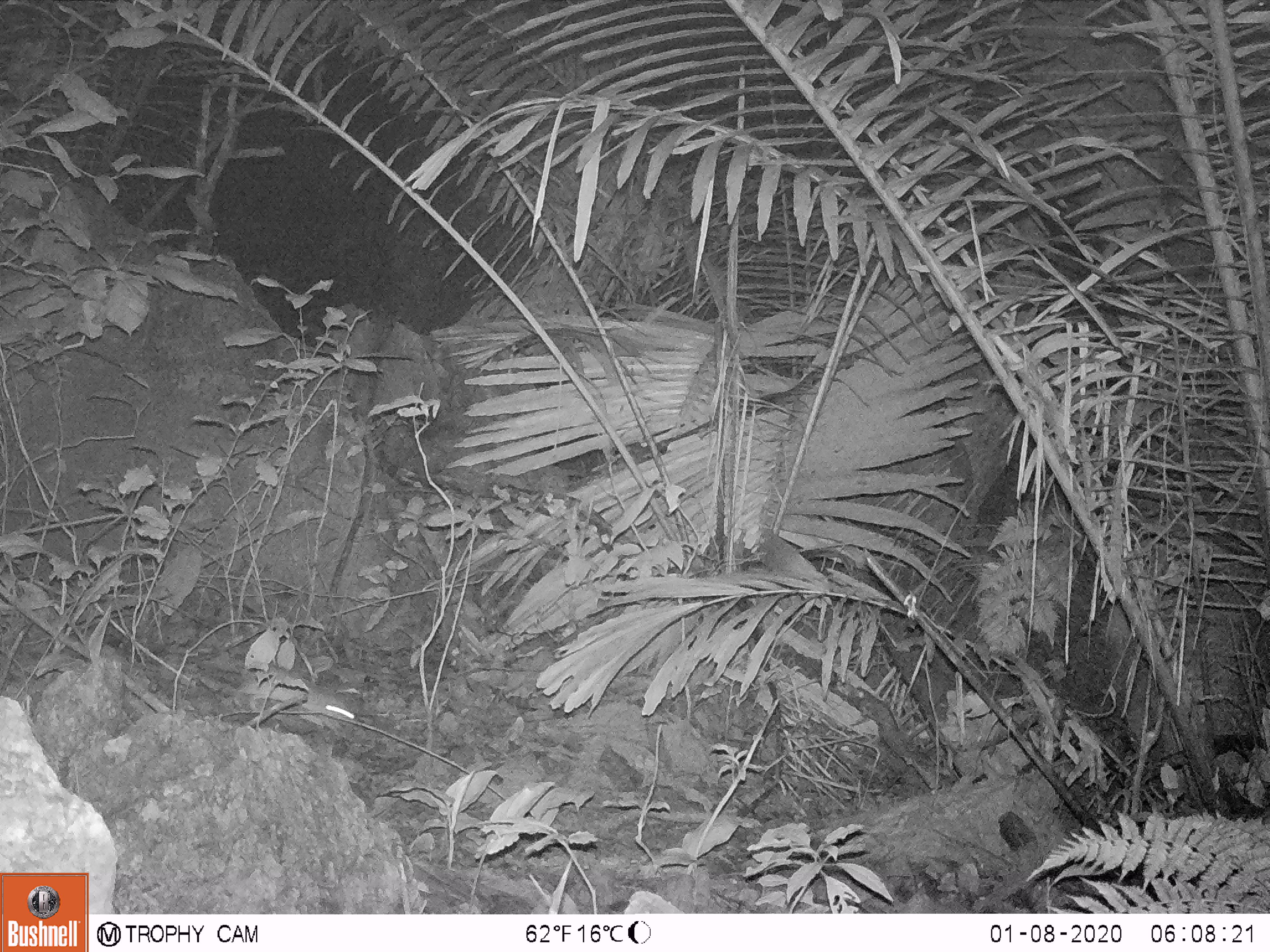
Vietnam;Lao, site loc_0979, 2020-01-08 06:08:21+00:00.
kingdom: Animalia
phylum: Chordata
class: Mammalia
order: Rodentia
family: Muridae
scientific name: Muridae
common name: old-world mice and rats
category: unidentified murid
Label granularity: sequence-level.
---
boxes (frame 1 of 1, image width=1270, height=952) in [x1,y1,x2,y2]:
unidentified murid: [223,662,358,728]